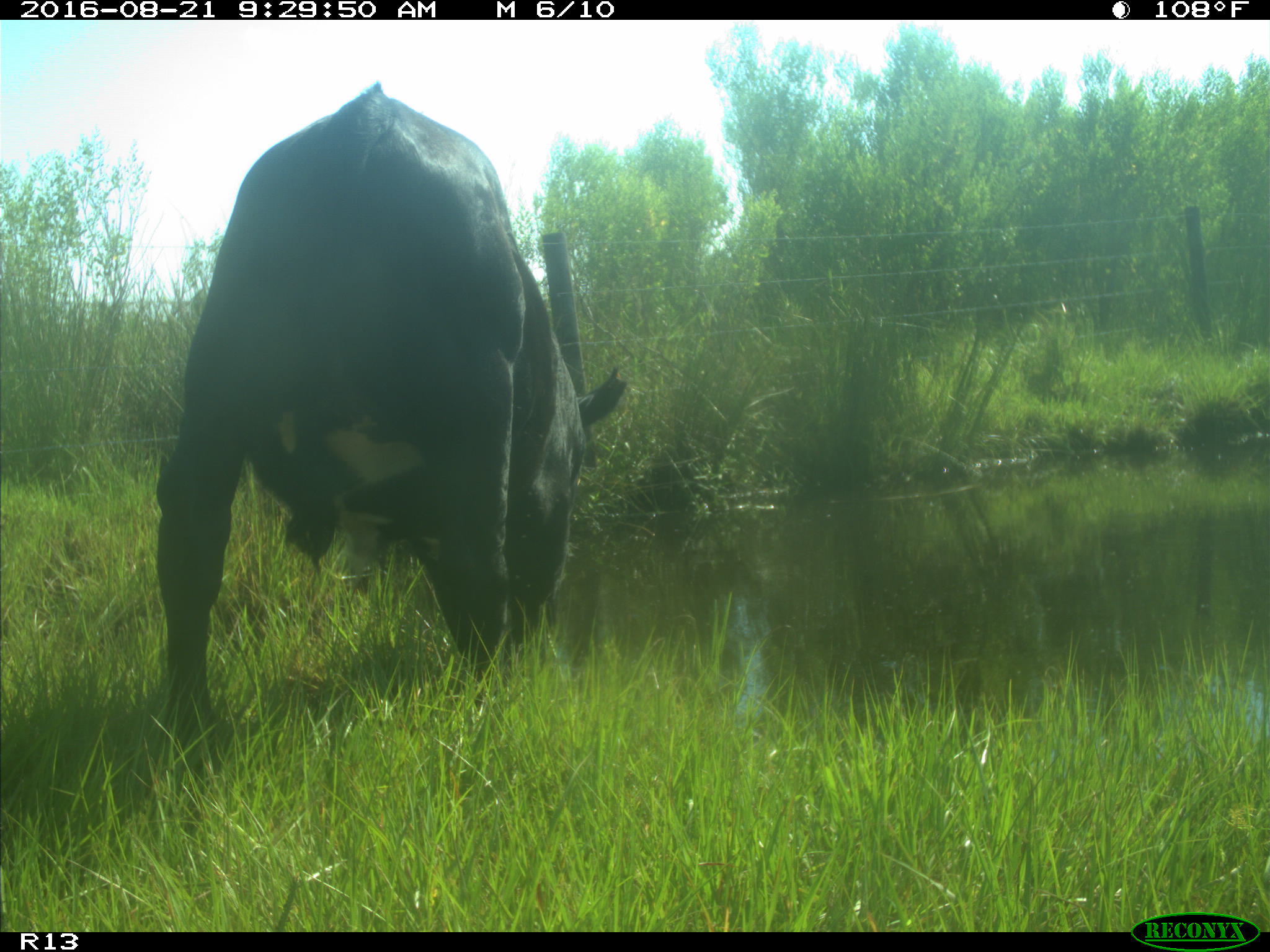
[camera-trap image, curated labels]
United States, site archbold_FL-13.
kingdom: Animalia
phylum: Chordata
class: Mammalia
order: Artiodactyla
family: Bovidae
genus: Bos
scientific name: Bos taurus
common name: domestic cow